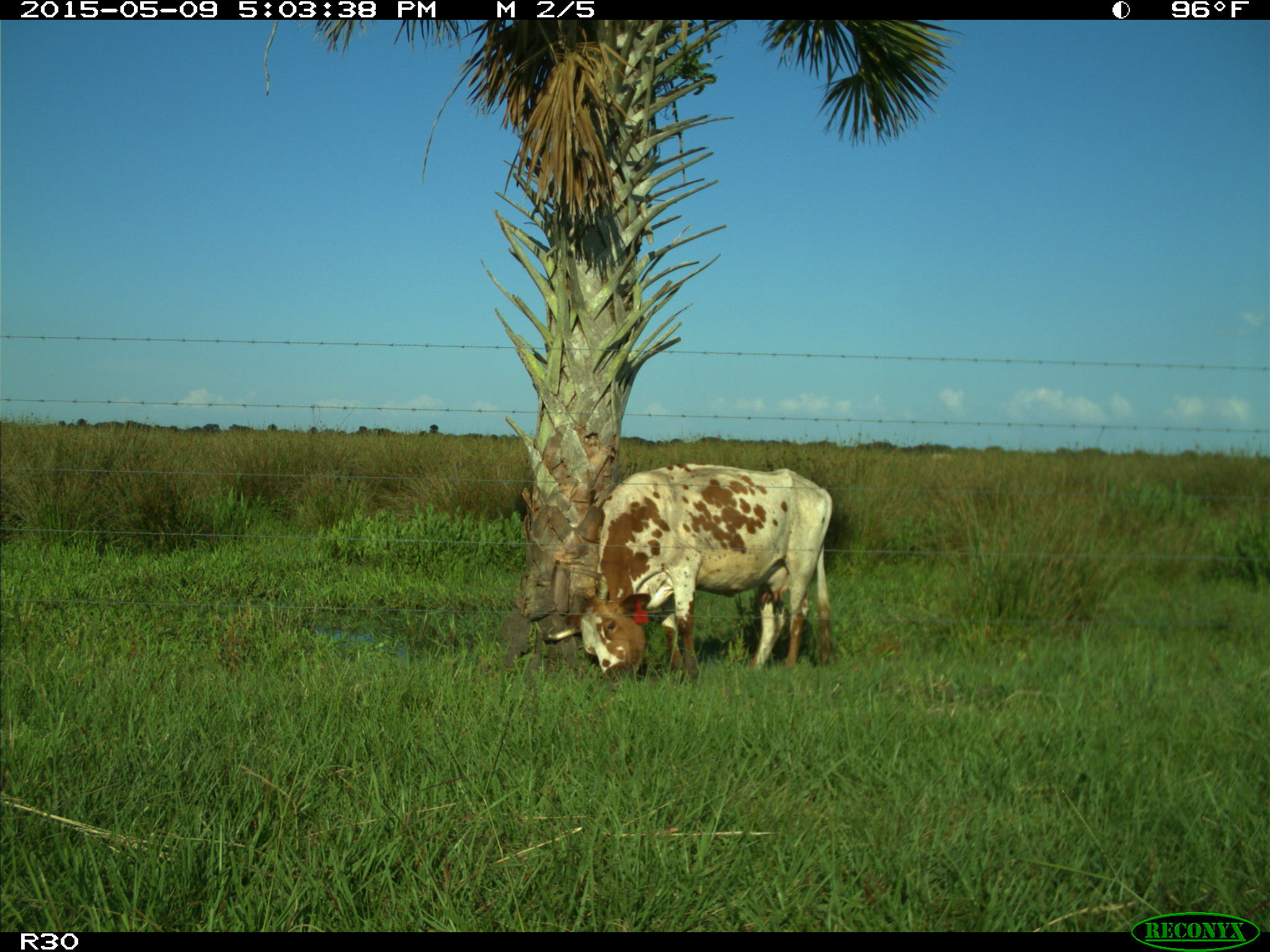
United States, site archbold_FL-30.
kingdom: Animalia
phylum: Chordata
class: Mammalia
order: Artiodactyla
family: Bovidae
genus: Bos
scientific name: Bos taurus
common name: domestic cow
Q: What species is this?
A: Bos taurus (domestic cow).